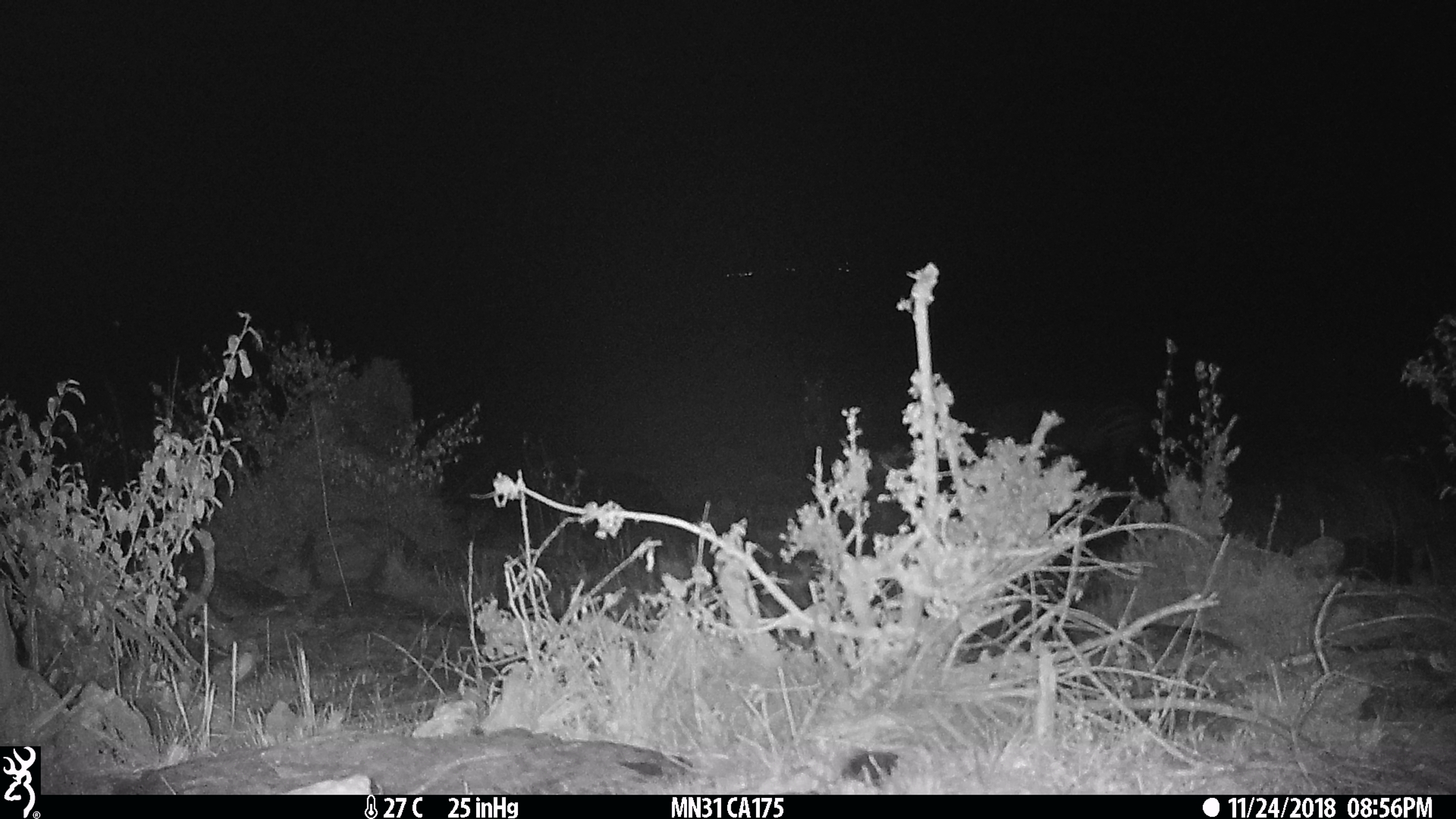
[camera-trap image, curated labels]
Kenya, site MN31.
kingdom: Animalia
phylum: Chordata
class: Mammalia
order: Perissodactyla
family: Equidae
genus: Equus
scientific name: Equus quagga burchellii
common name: burchell's zebra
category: zebra